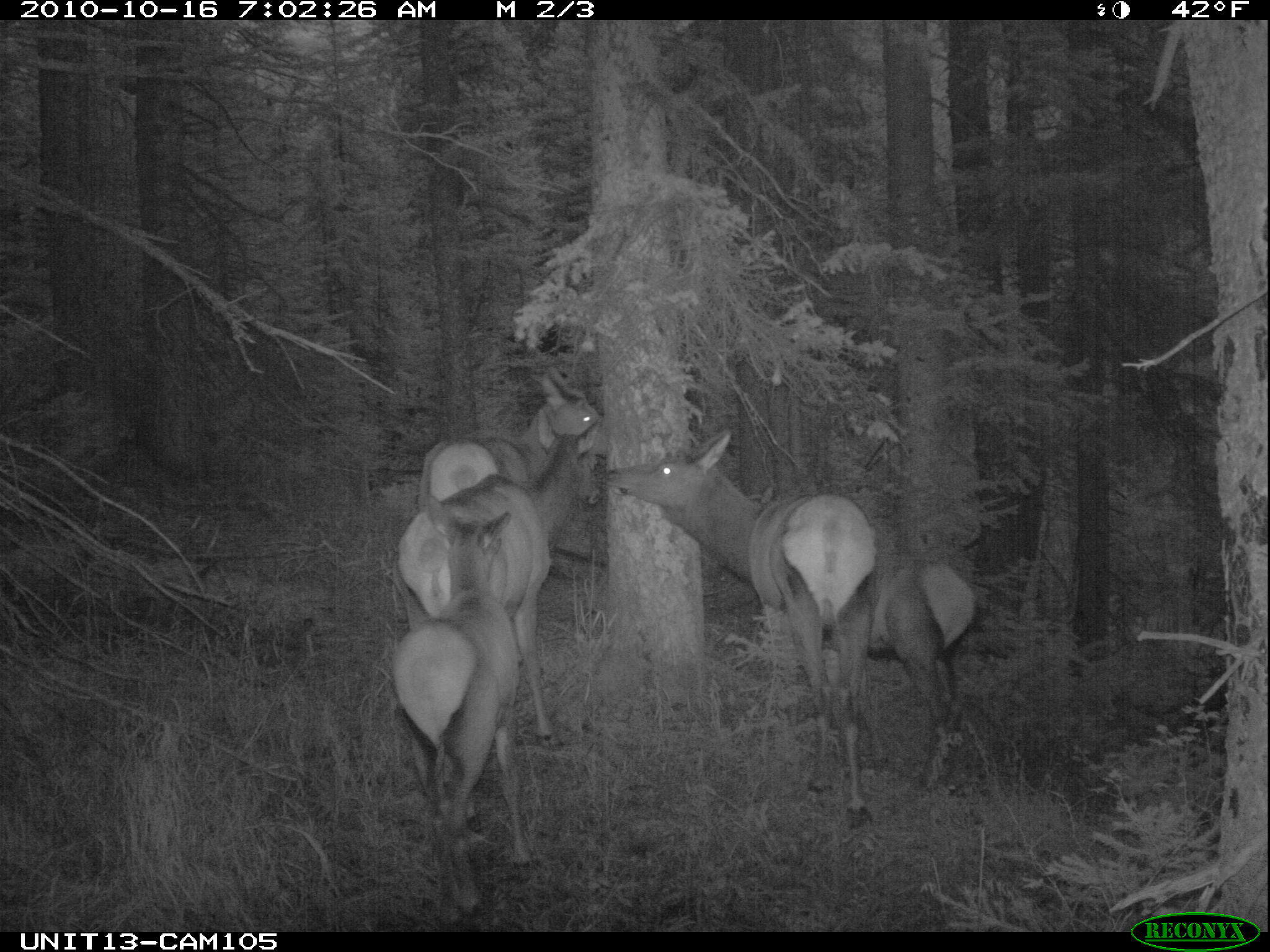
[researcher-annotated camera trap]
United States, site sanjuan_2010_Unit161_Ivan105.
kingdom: Animalia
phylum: Chordata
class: Mammalia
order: Artiodactyla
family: Cervidae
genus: Cervus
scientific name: Cervus elaphus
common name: red deer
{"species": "Cervus elaphus (red deer)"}